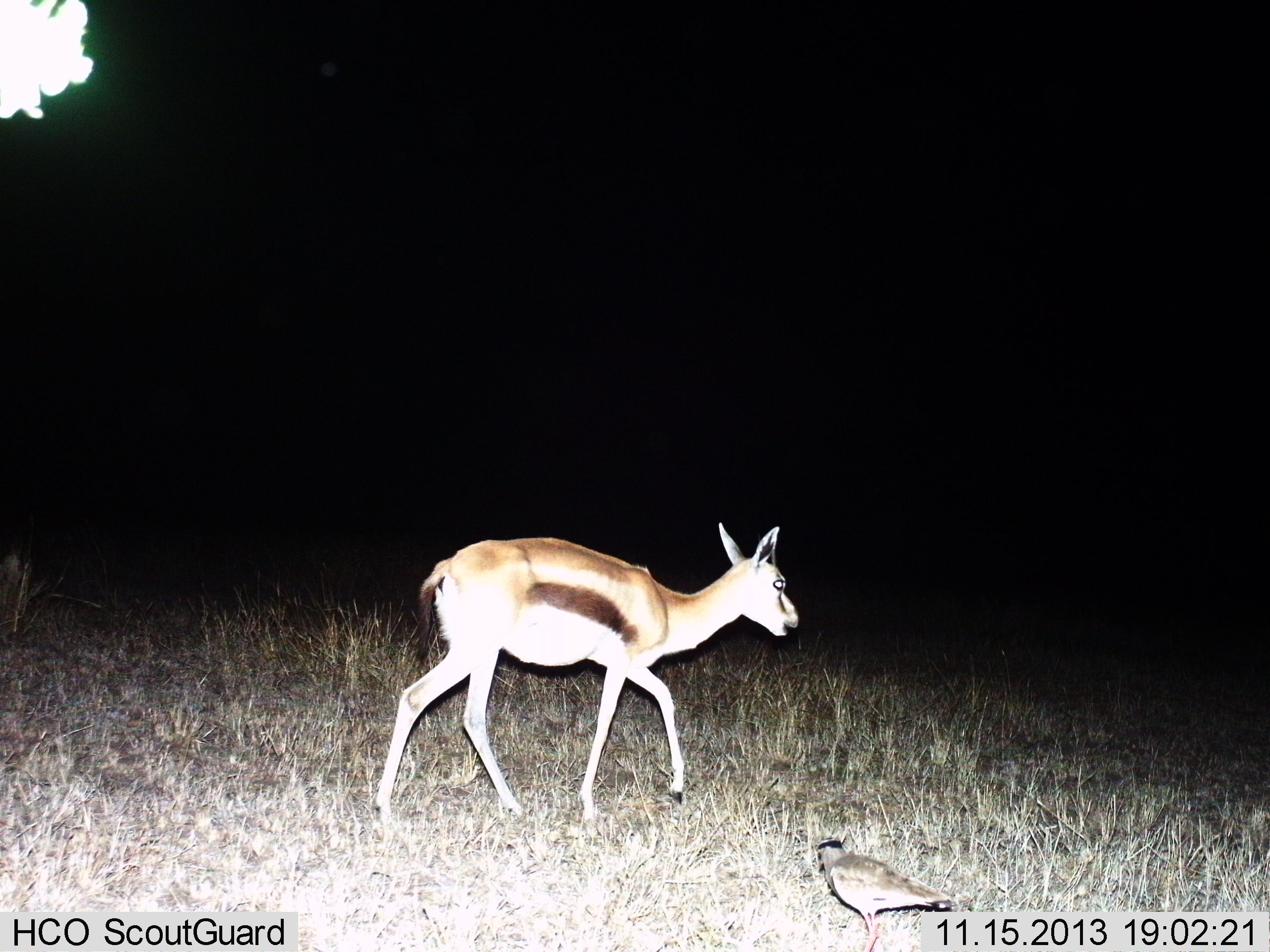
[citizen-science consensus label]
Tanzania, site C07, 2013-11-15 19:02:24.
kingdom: Animalia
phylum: Chordata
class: Mammalia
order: Artiodactyla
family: Bovidae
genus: Eudorcas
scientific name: Eudorcas thomsonii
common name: thomson's gazelle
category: gazellethomsons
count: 1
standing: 9%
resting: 0%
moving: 91%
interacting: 0%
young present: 18%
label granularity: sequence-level